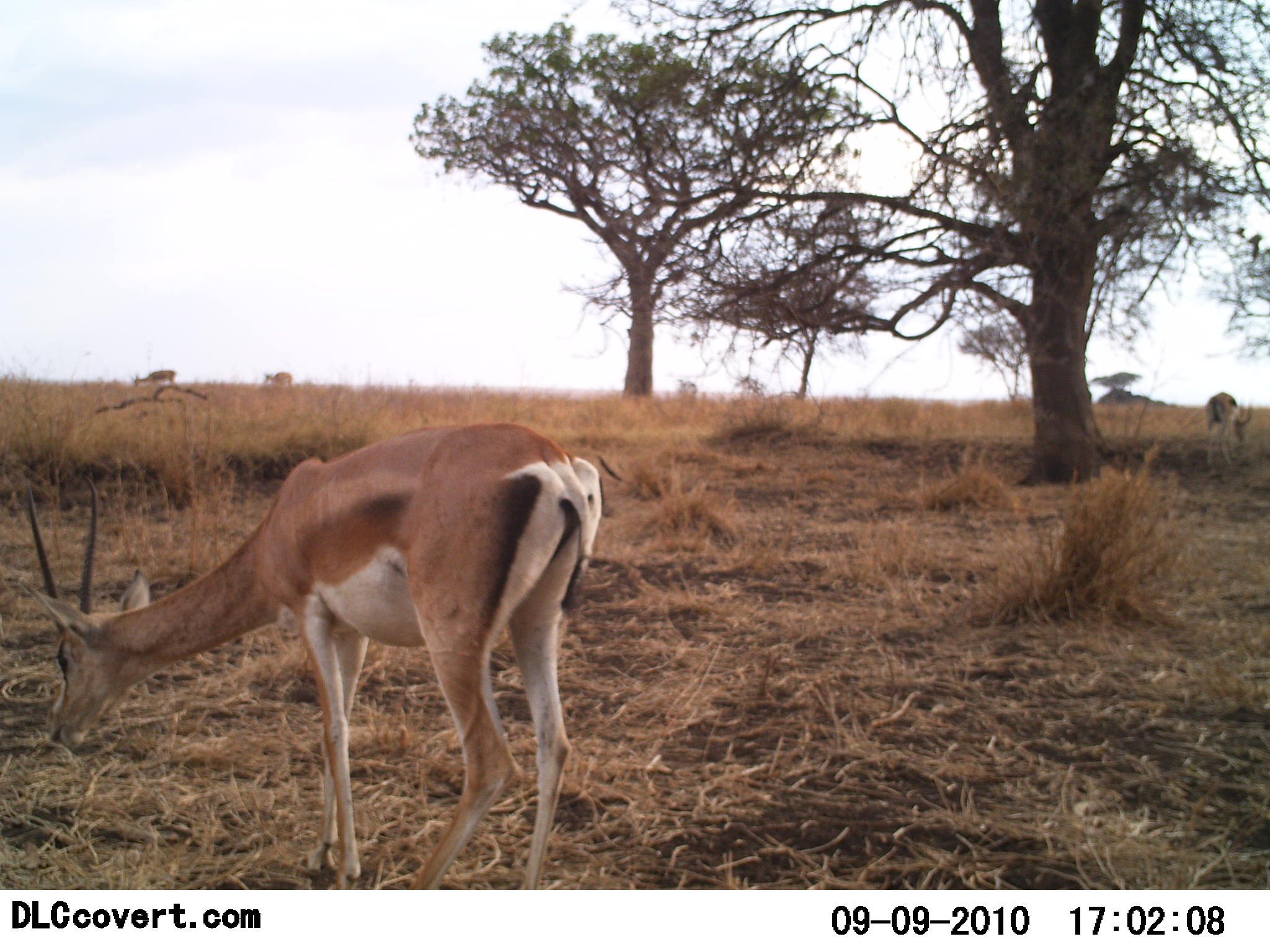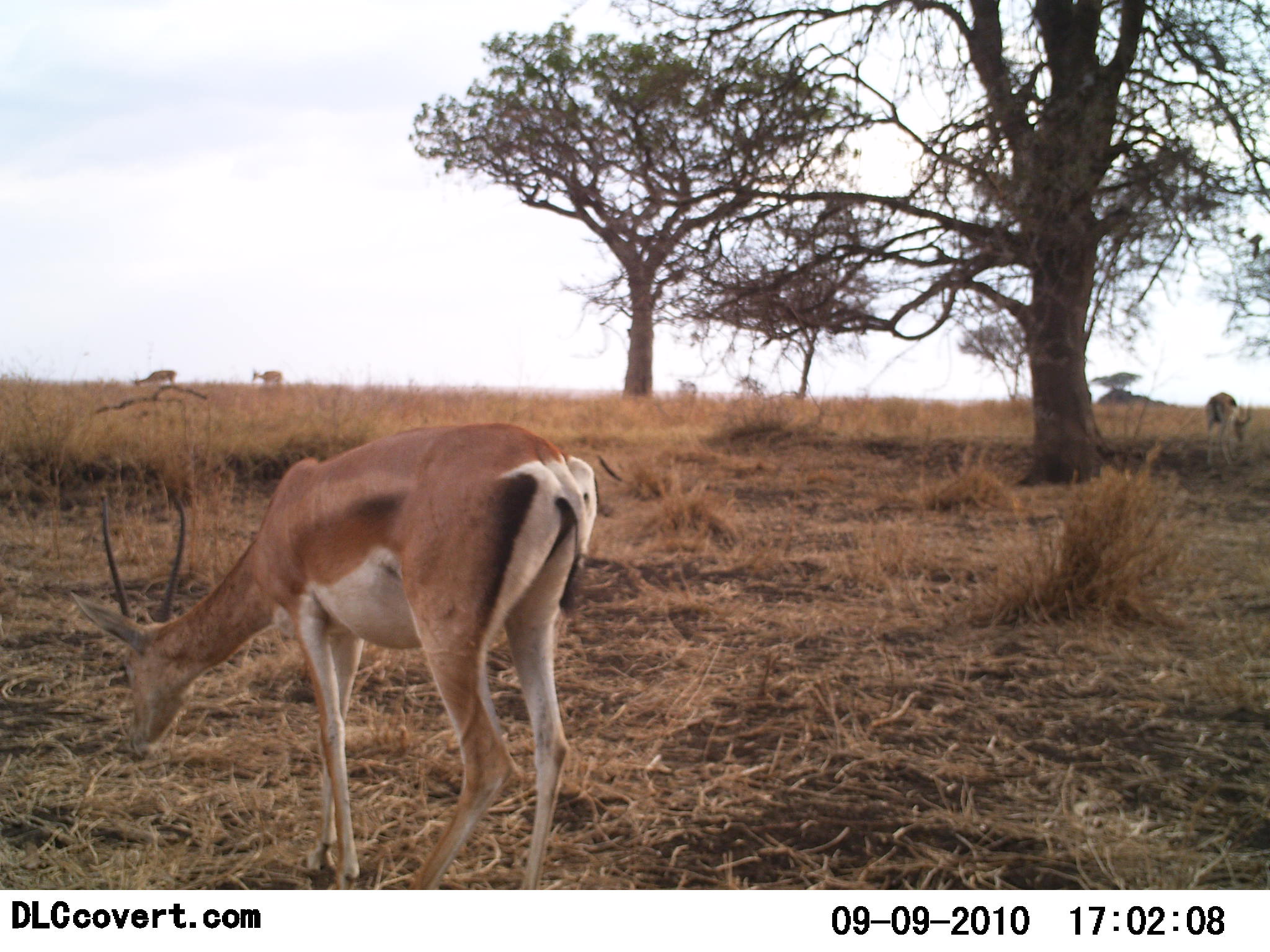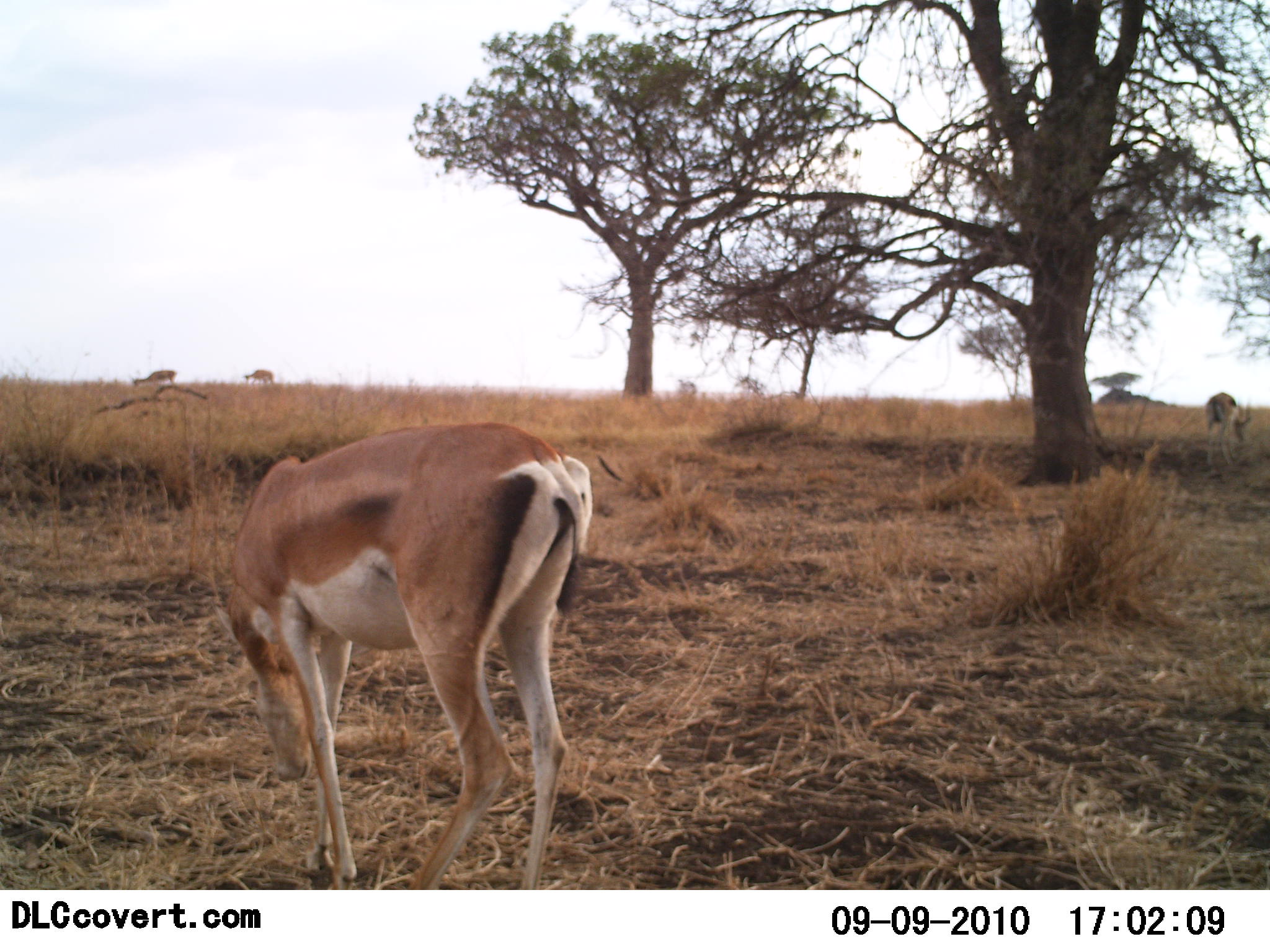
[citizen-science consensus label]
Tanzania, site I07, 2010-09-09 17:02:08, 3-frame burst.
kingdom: Animalia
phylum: Chordata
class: Mammalia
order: Artiodactyla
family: Bovidae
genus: Nanger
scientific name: Nanger granti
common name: grant's gazelle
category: gazellegrants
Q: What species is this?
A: Gazellegrants (grant's gazelle) (Nanger granti).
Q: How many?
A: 4.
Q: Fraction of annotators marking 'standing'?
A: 53%.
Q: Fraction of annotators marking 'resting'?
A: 0%.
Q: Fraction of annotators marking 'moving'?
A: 33%.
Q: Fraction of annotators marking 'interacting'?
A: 0%.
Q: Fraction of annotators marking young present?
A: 0%.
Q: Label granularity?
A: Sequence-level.